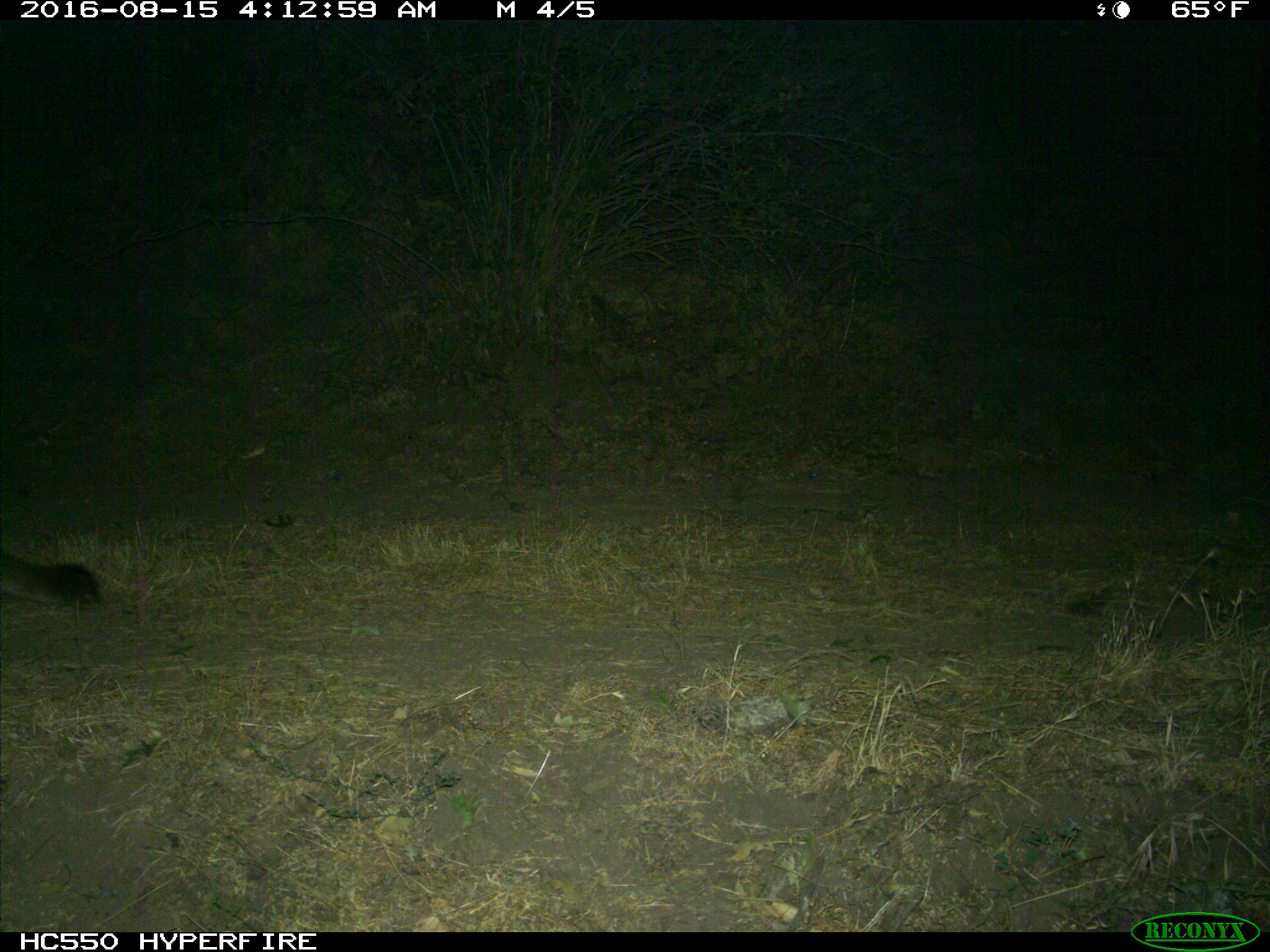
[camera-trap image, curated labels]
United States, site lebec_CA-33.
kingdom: Animalia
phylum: Chordata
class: Mammalia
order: Carnivora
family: Felidae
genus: Puma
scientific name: Puma concolor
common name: mountain lion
Puma concolor (mountain lion).